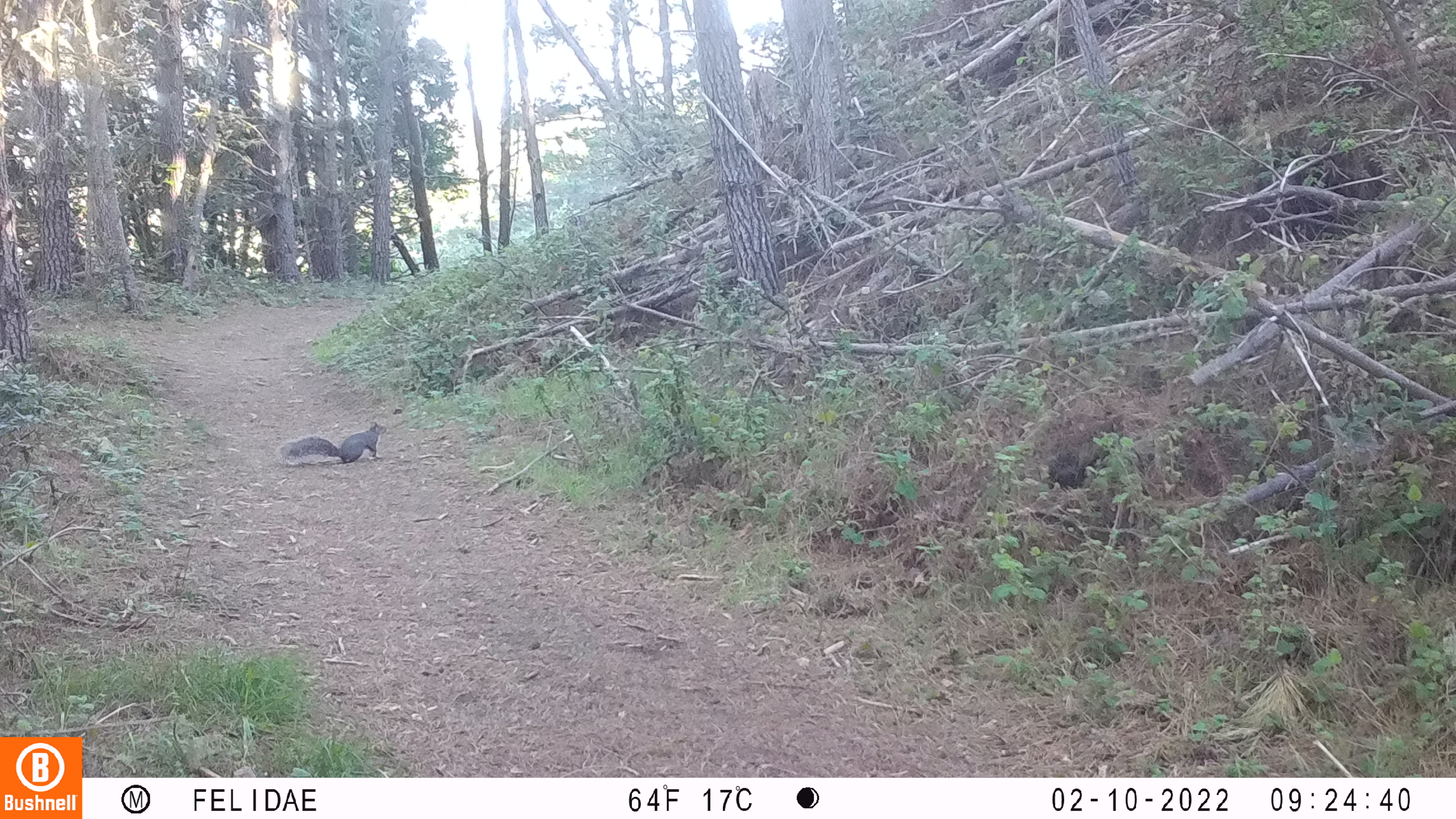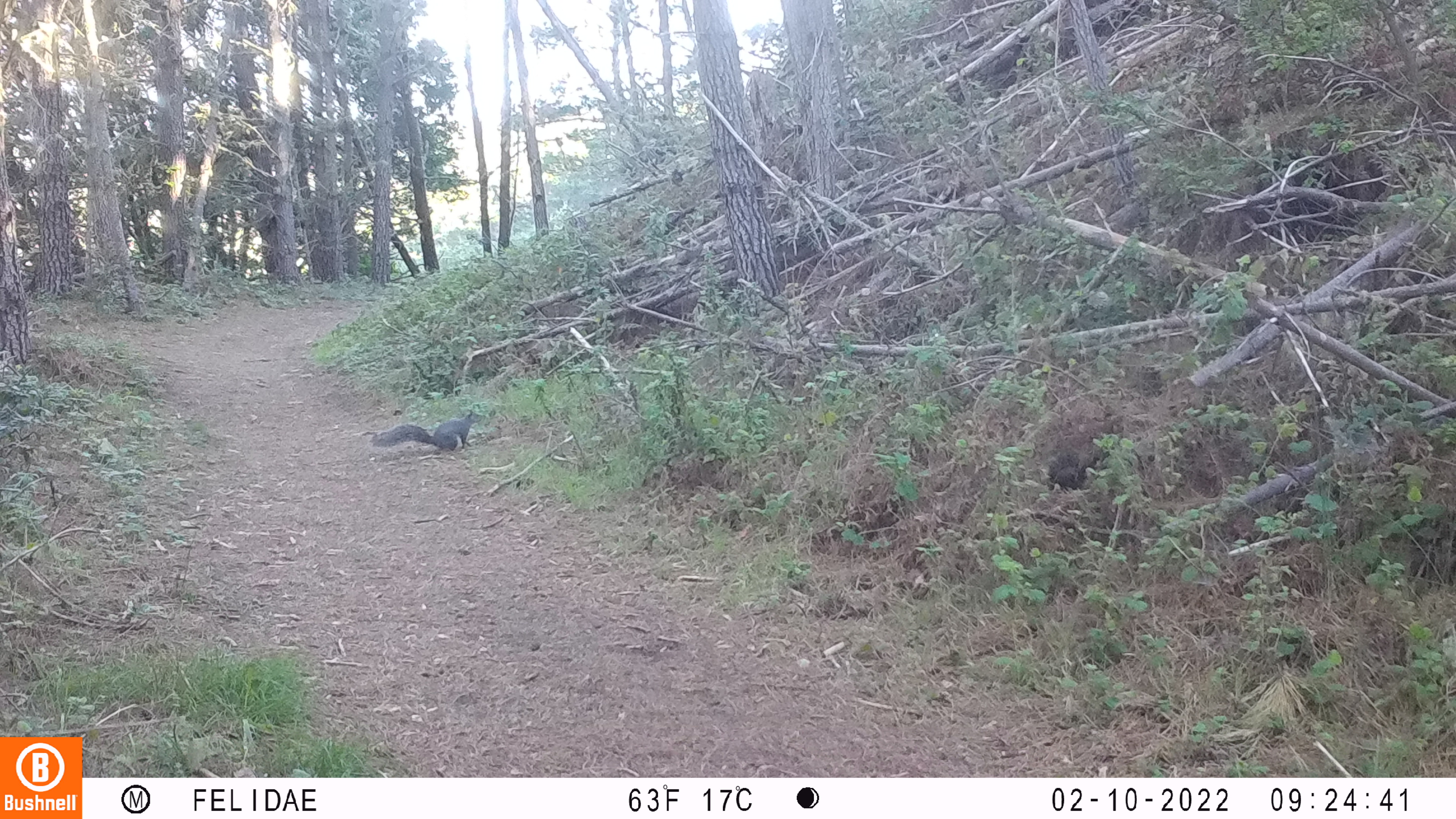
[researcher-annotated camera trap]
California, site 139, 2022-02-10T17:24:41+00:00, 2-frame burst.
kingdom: Animalia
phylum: Chordata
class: Mammalia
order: Rodentia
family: Sciuridae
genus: Sciurus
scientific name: Sciurus griseus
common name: western gray squirrel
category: western grey squirrel